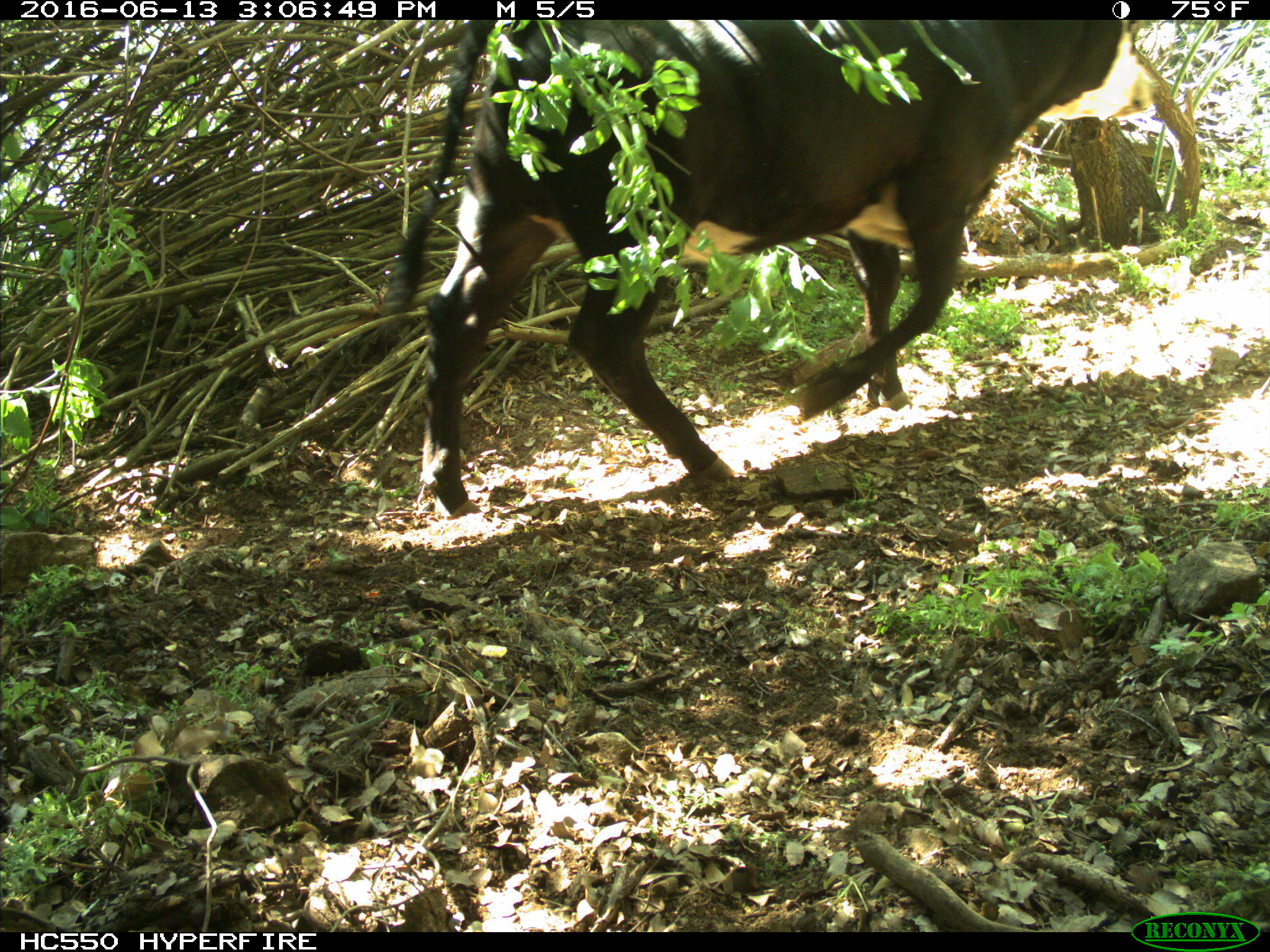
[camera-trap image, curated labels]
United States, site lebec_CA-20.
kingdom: Animalia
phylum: Chordata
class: Mammalia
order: Artiodactyla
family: Bovidae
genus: Bos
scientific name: Bos taurus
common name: domestic cow